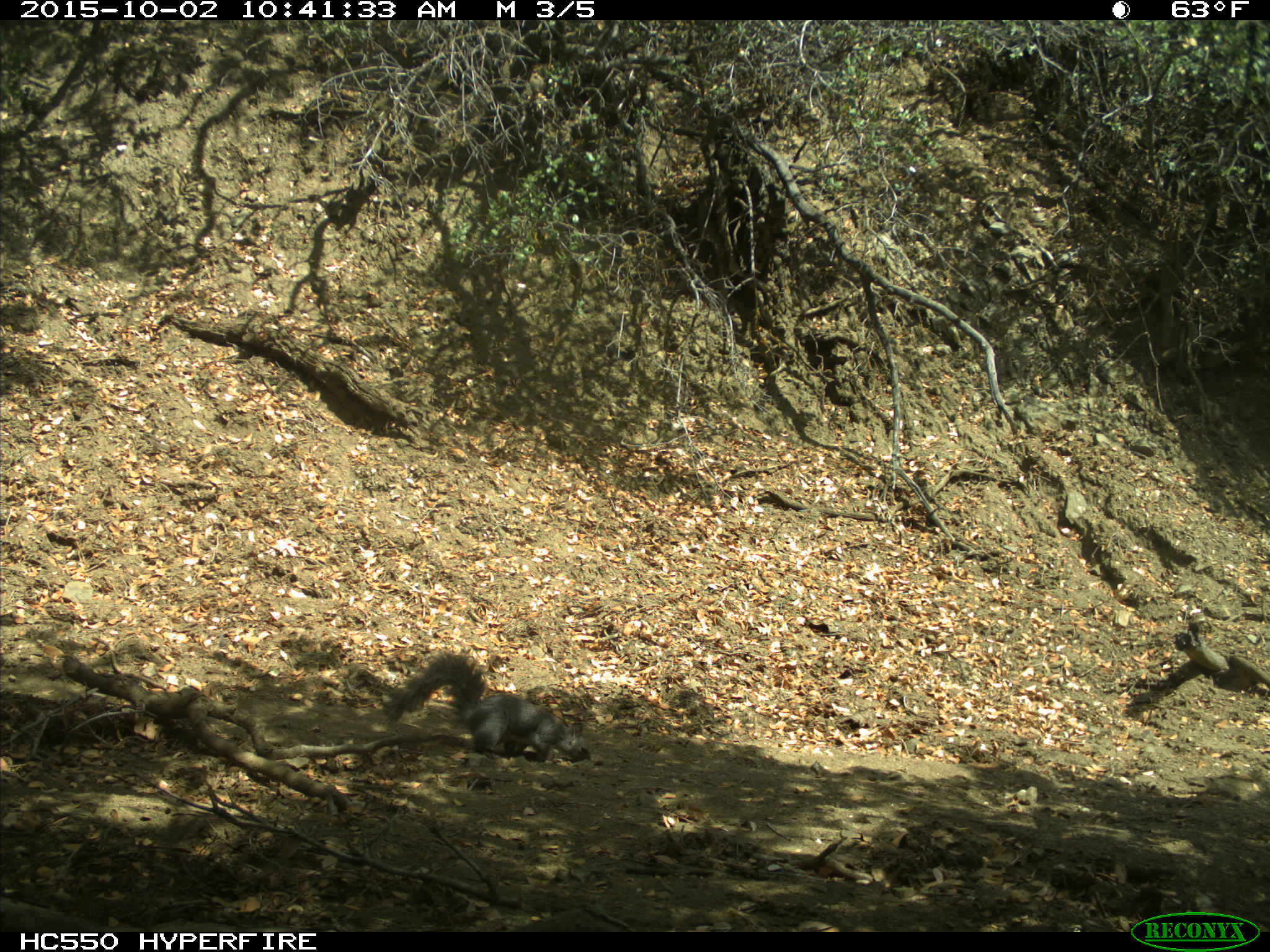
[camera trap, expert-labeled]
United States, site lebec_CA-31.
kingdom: Animalia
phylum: Chordata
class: Mammalia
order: Rodentia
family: Sciuridae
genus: Sciurus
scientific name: Sciurus carolinensis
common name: eastern gray squirrel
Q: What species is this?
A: Sciurus carolinensis (eastern gray squirrel).